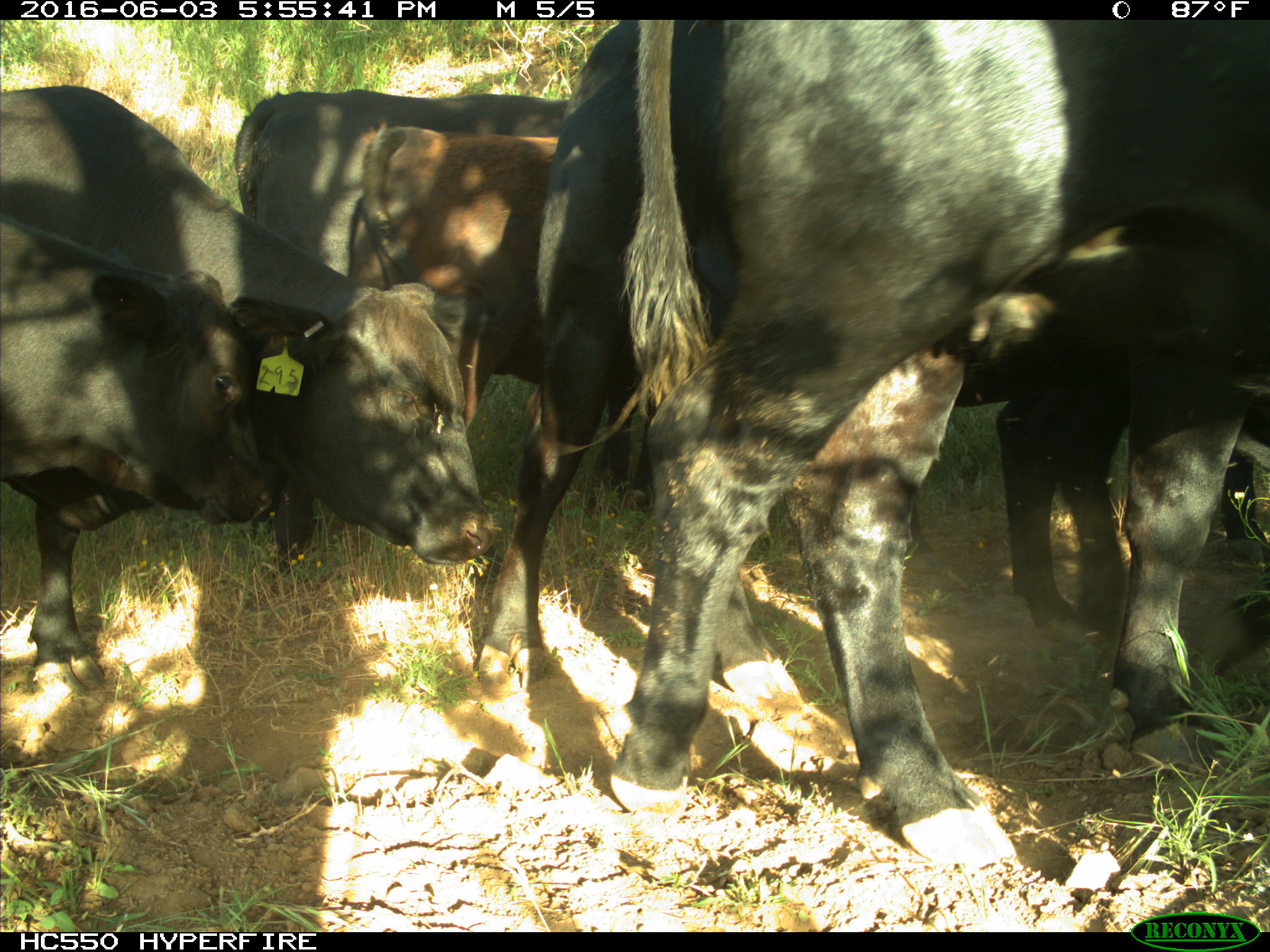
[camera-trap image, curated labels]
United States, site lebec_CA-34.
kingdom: Animalia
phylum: Chordata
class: Mammalia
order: Artiodactyla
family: Bovidae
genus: Bos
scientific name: Bos taurus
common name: domestic cow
Bos taurus (domestic cow).